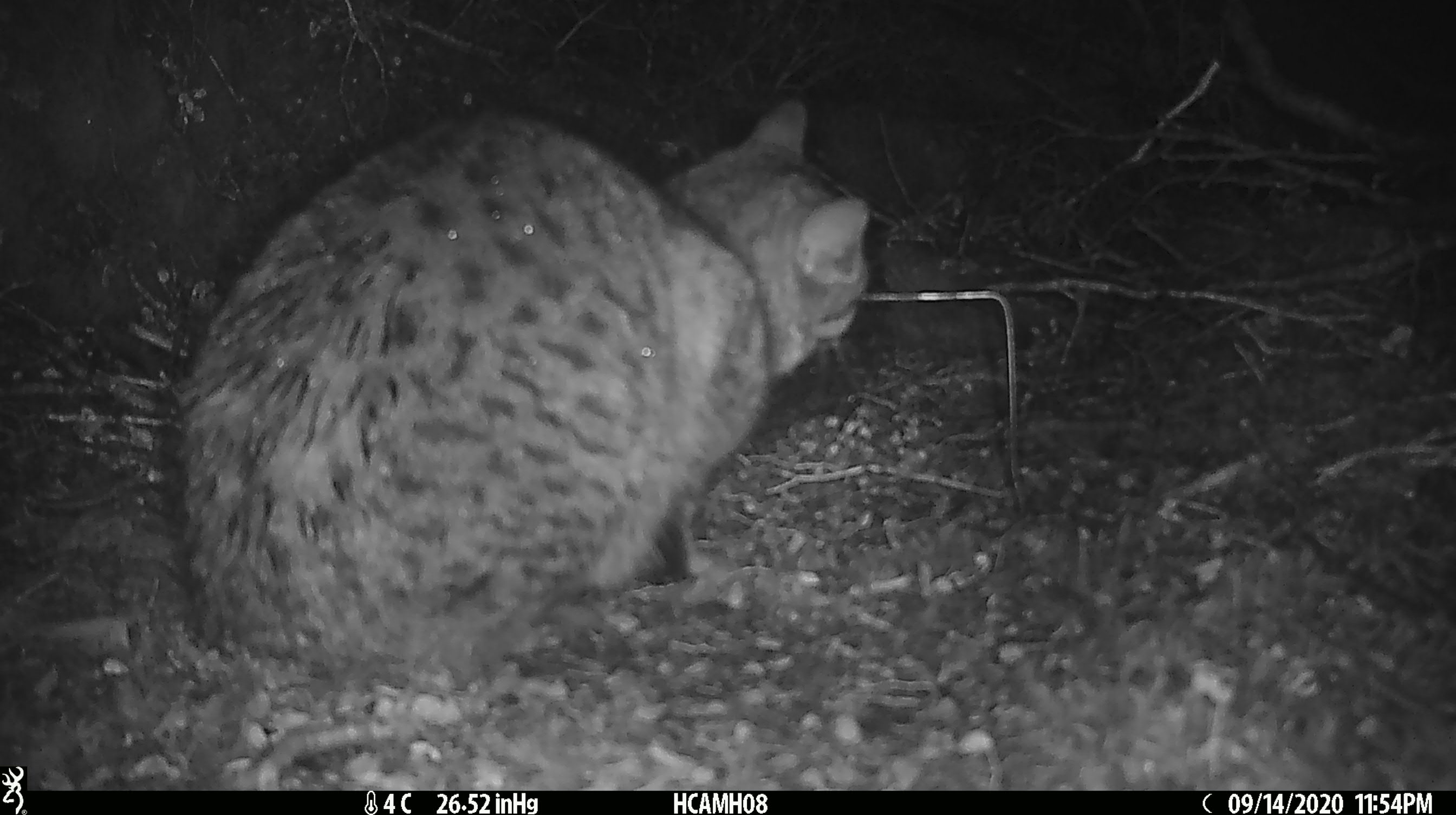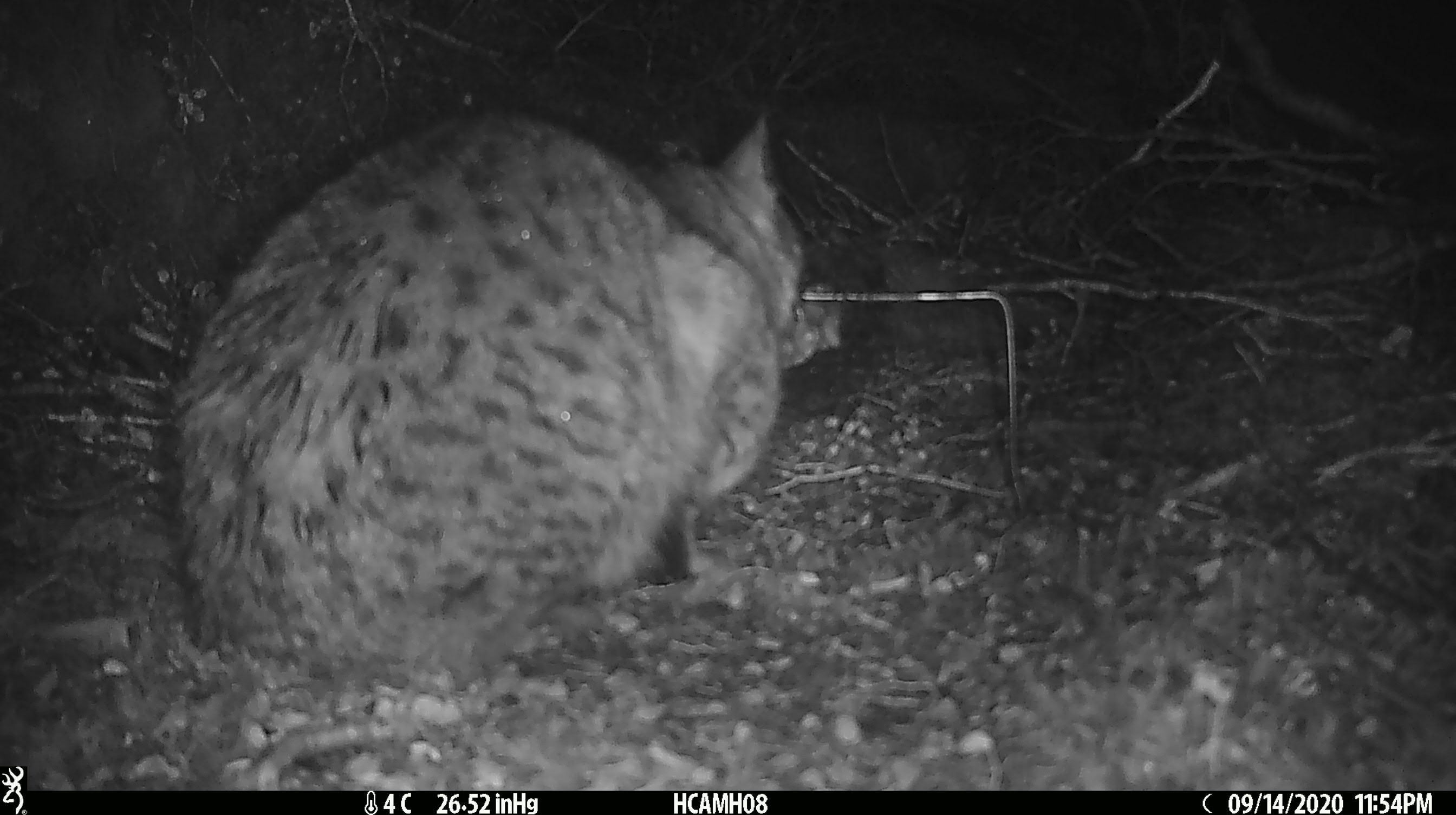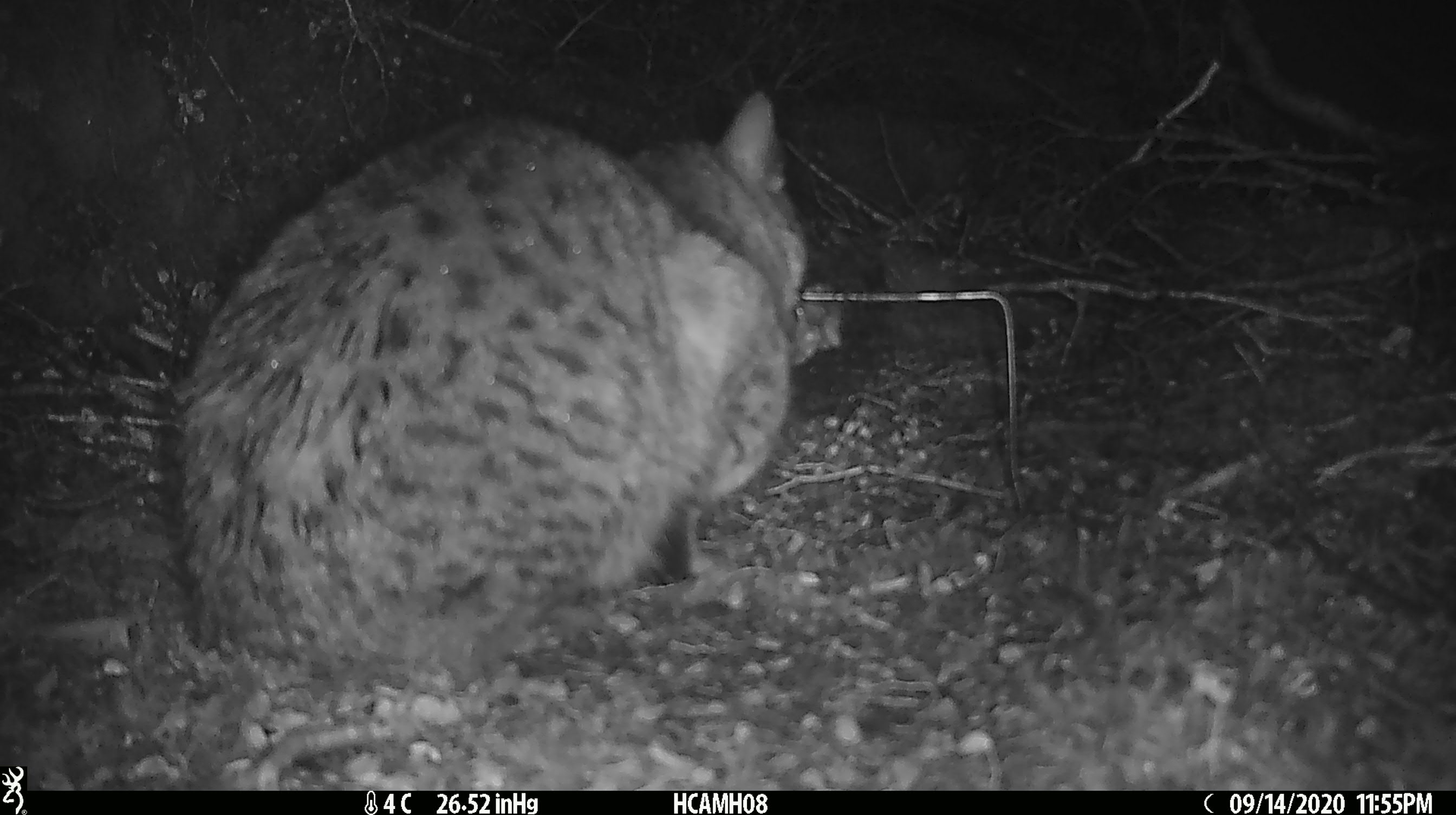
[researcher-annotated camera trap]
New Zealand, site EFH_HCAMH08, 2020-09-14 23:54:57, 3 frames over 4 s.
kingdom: Animalia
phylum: Chordata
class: Mammalia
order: Carnivora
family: Felidae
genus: Felis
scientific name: Felis catus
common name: domestic cat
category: cat